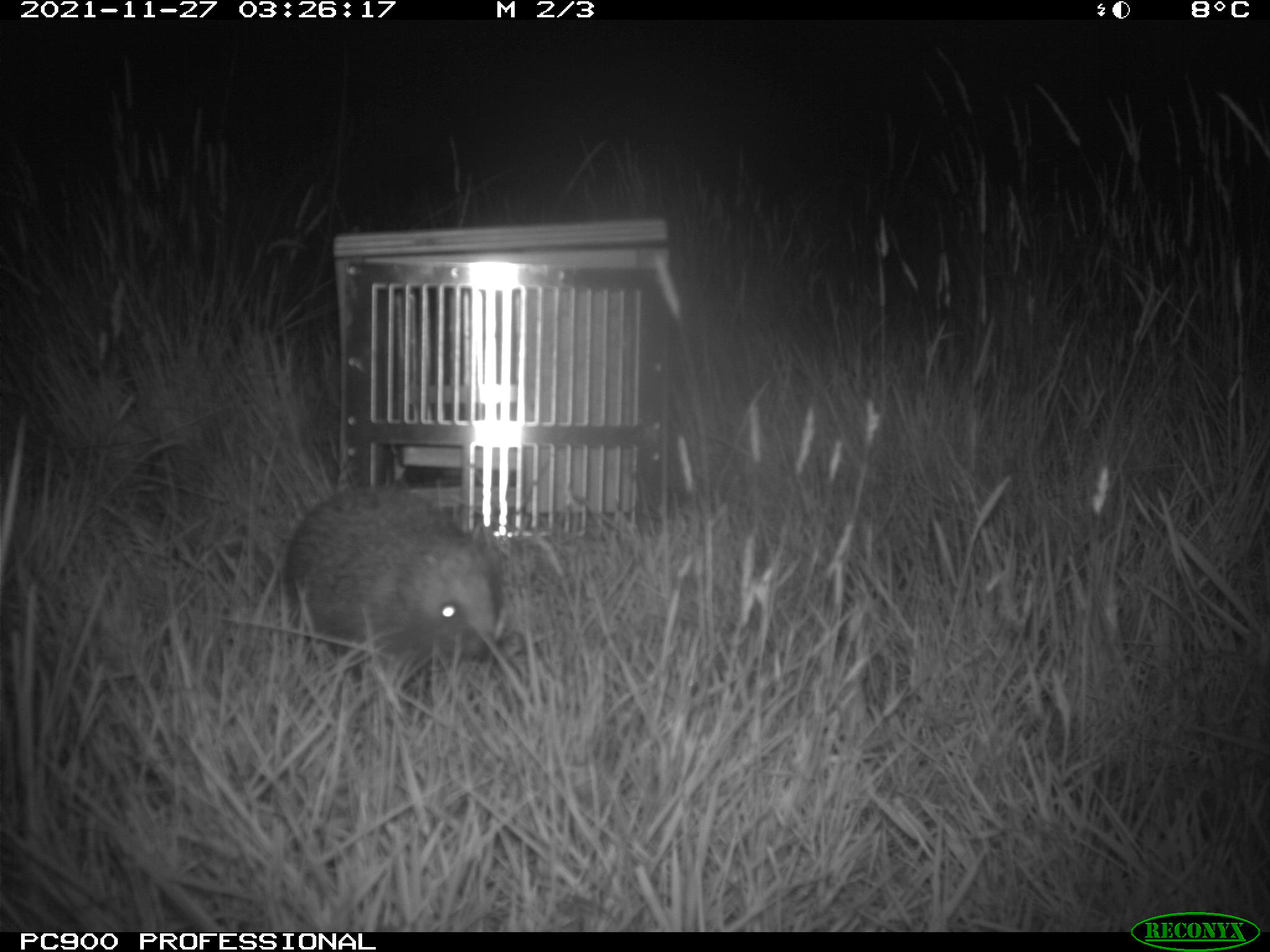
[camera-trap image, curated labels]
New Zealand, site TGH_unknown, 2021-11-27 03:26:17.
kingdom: Animalia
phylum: Chordata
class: Mammalia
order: Eulipotyphla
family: Erinaceidae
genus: Erinaceus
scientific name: Erinaceus europaeus europaeus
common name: european hedgehog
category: hedgehog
Hedgehog (european hedgehog) (Erinaceus europaeus europaeus).